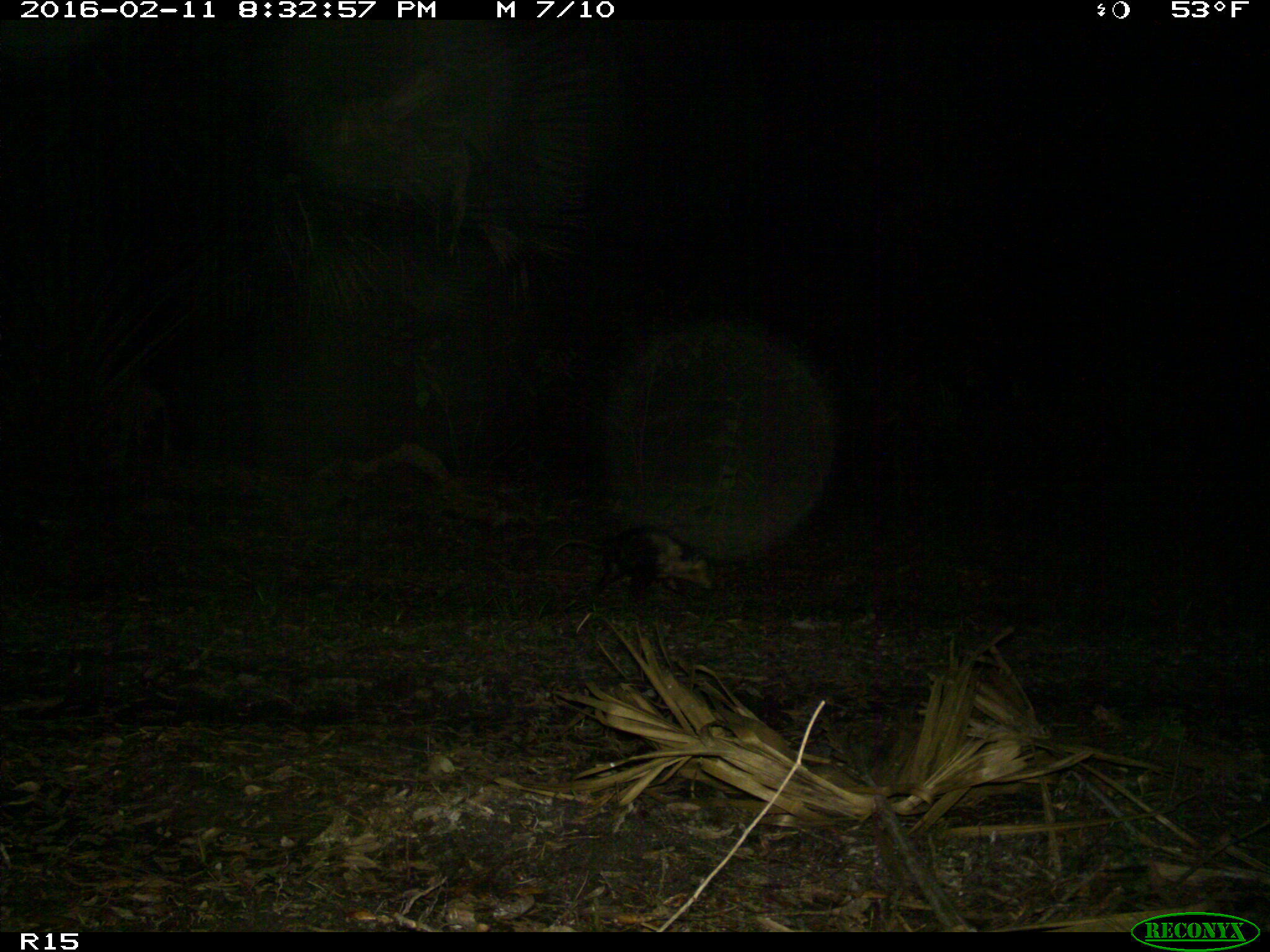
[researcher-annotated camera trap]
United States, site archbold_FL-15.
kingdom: Animalia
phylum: Chordata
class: Mammalia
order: Didelphimorphia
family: Didelphidae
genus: Didelphis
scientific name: Didelphis virginiana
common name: virginia opossum